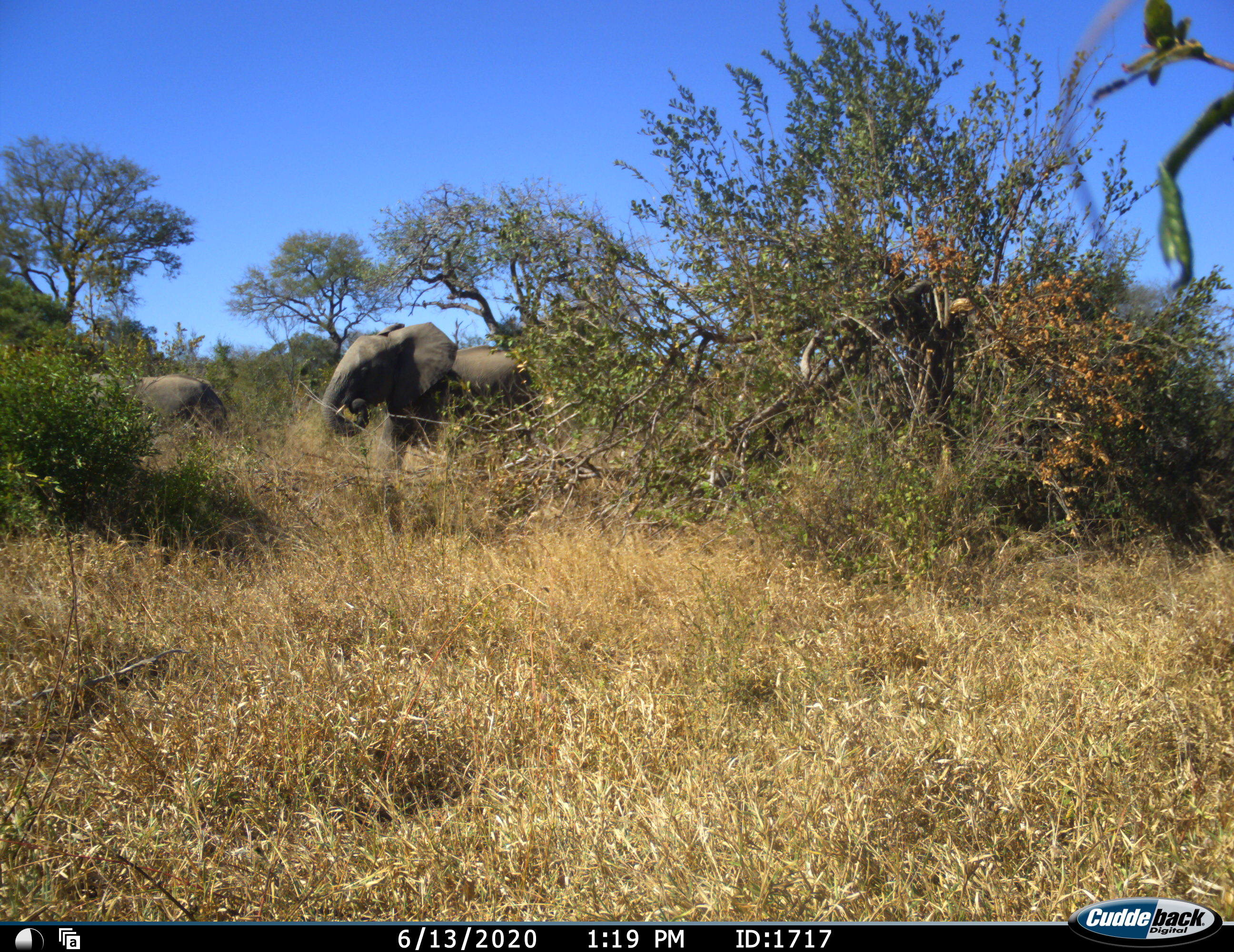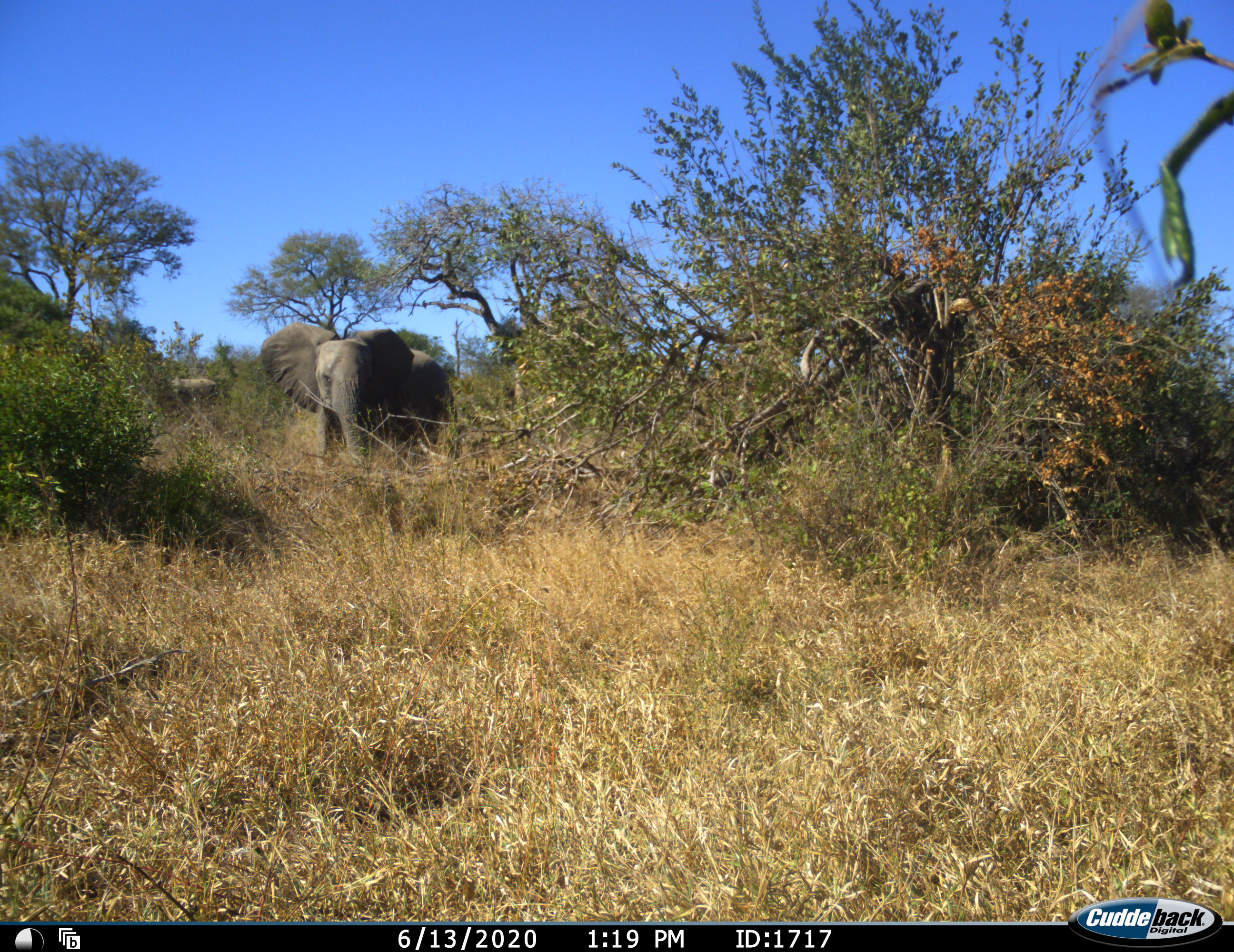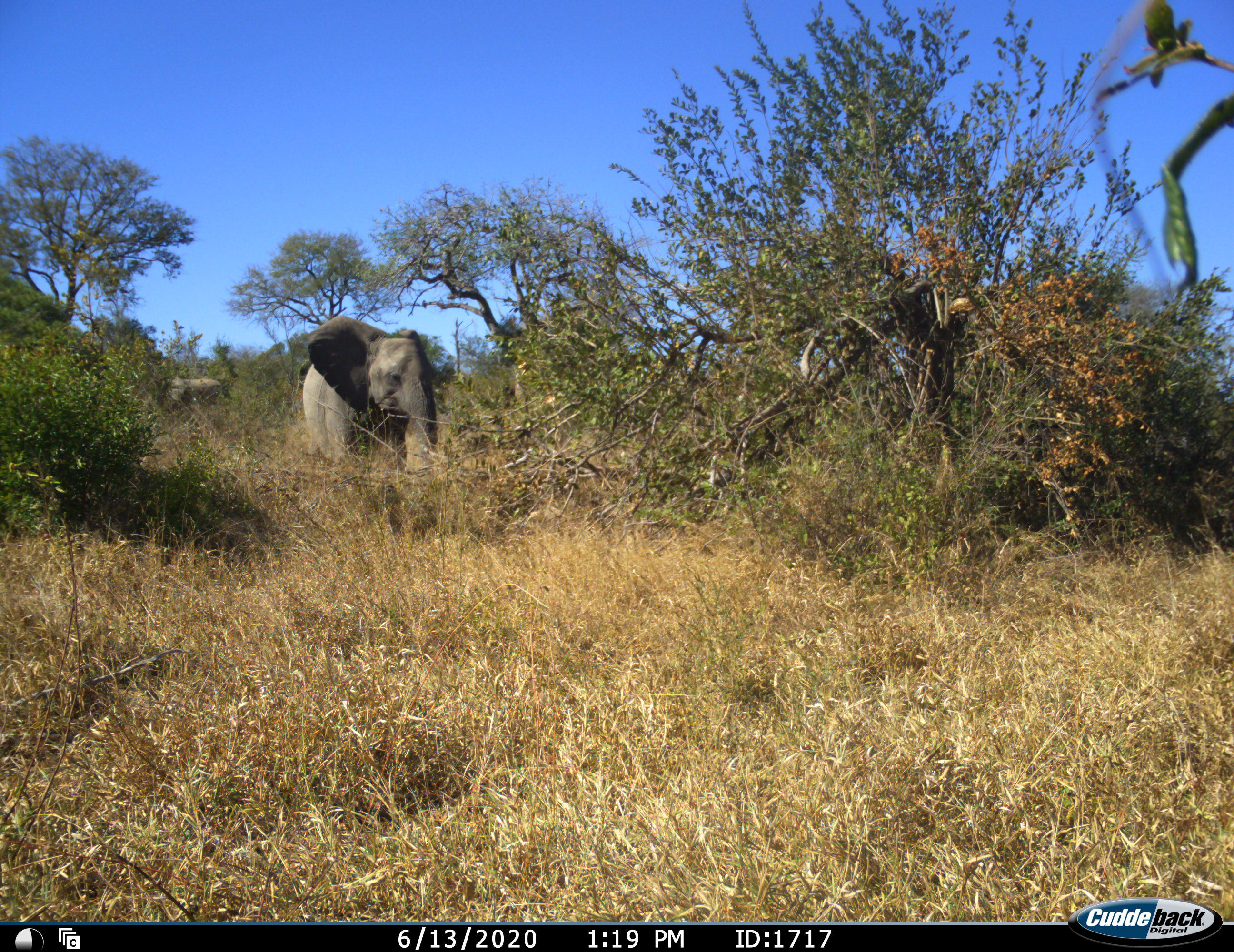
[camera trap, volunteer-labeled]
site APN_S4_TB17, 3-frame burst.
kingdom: Animalia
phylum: Chordata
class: Mammalia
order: Proboscidea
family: Elephantidae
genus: Loxodonta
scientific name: Loxodonta africana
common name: african bush elephant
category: elephant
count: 2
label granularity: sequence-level